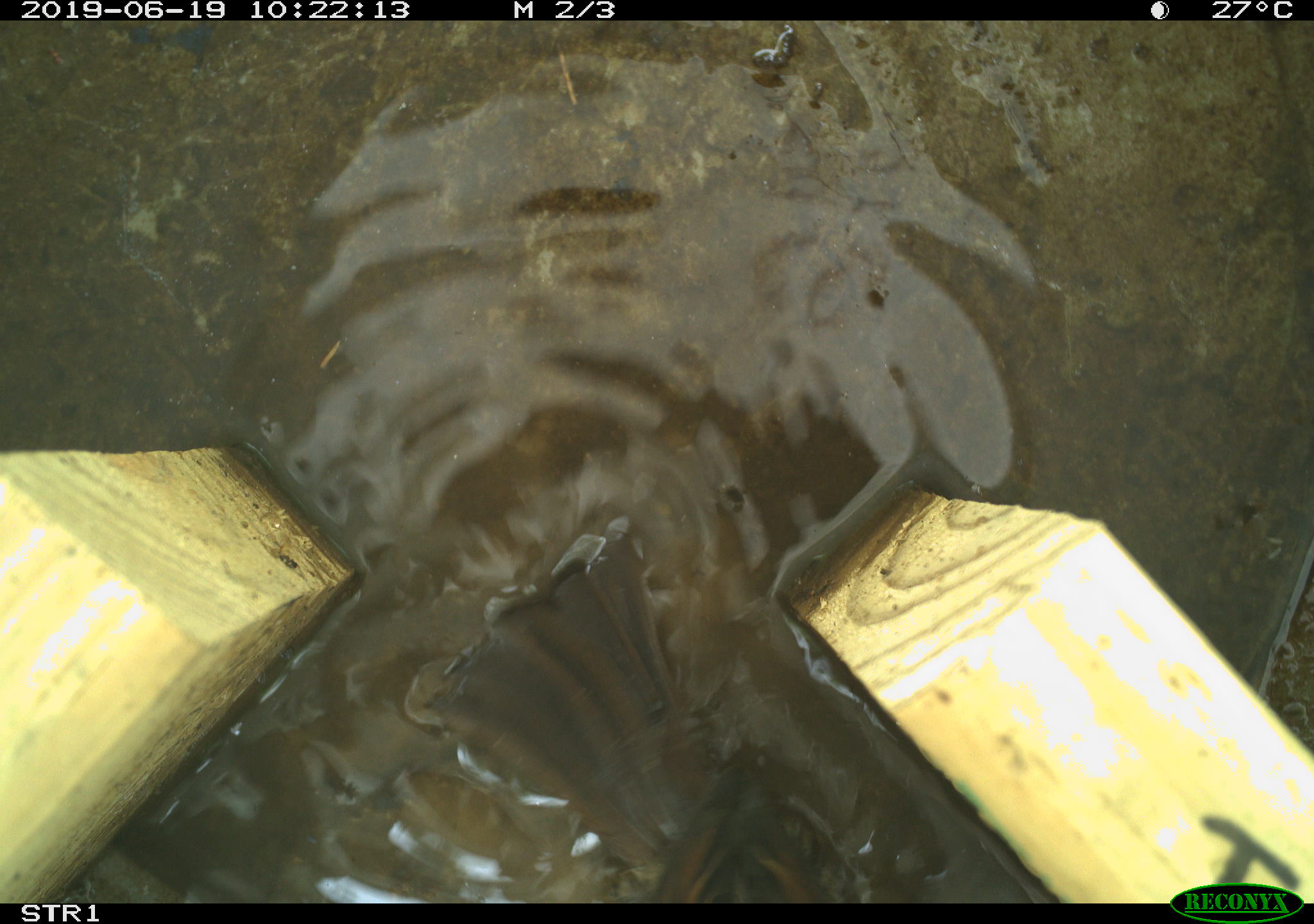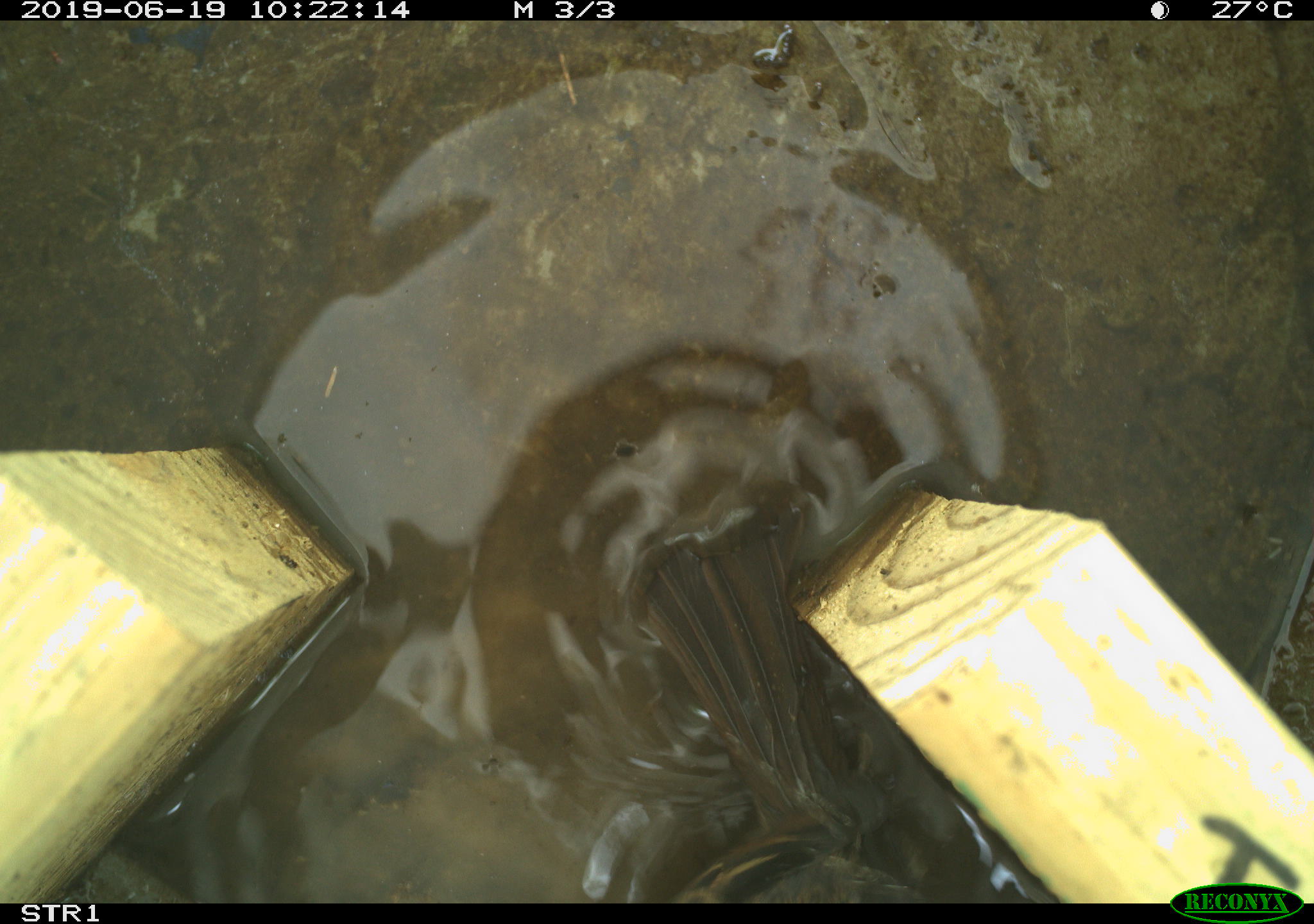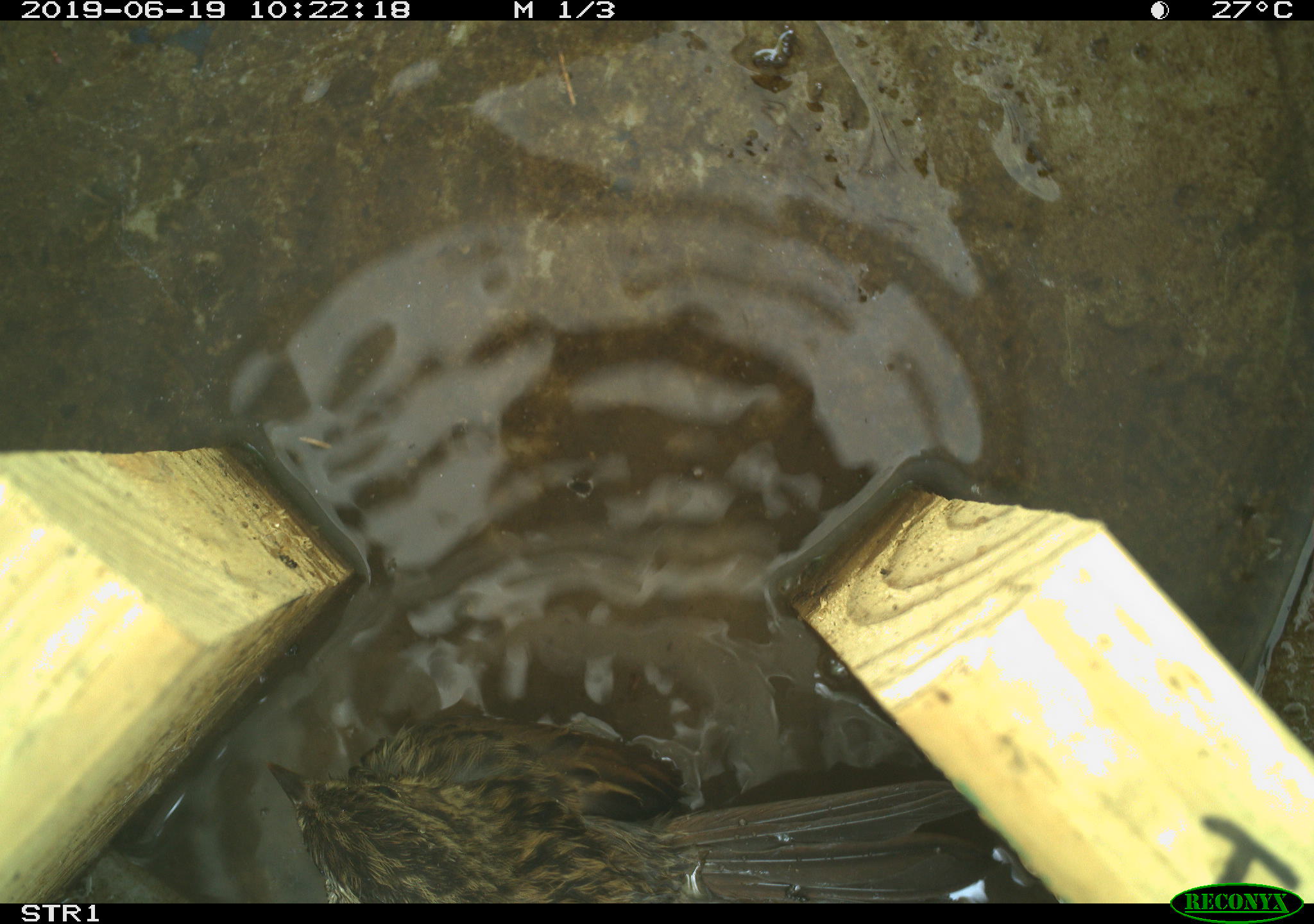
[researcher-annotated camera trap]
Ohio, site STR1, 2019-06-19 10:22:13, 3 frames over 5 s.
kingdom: Animalia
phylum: Chordata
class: Aves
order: Passeriformes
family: Passerellidae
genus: Melospiza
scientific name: Melospiza melodia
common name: song sparrow